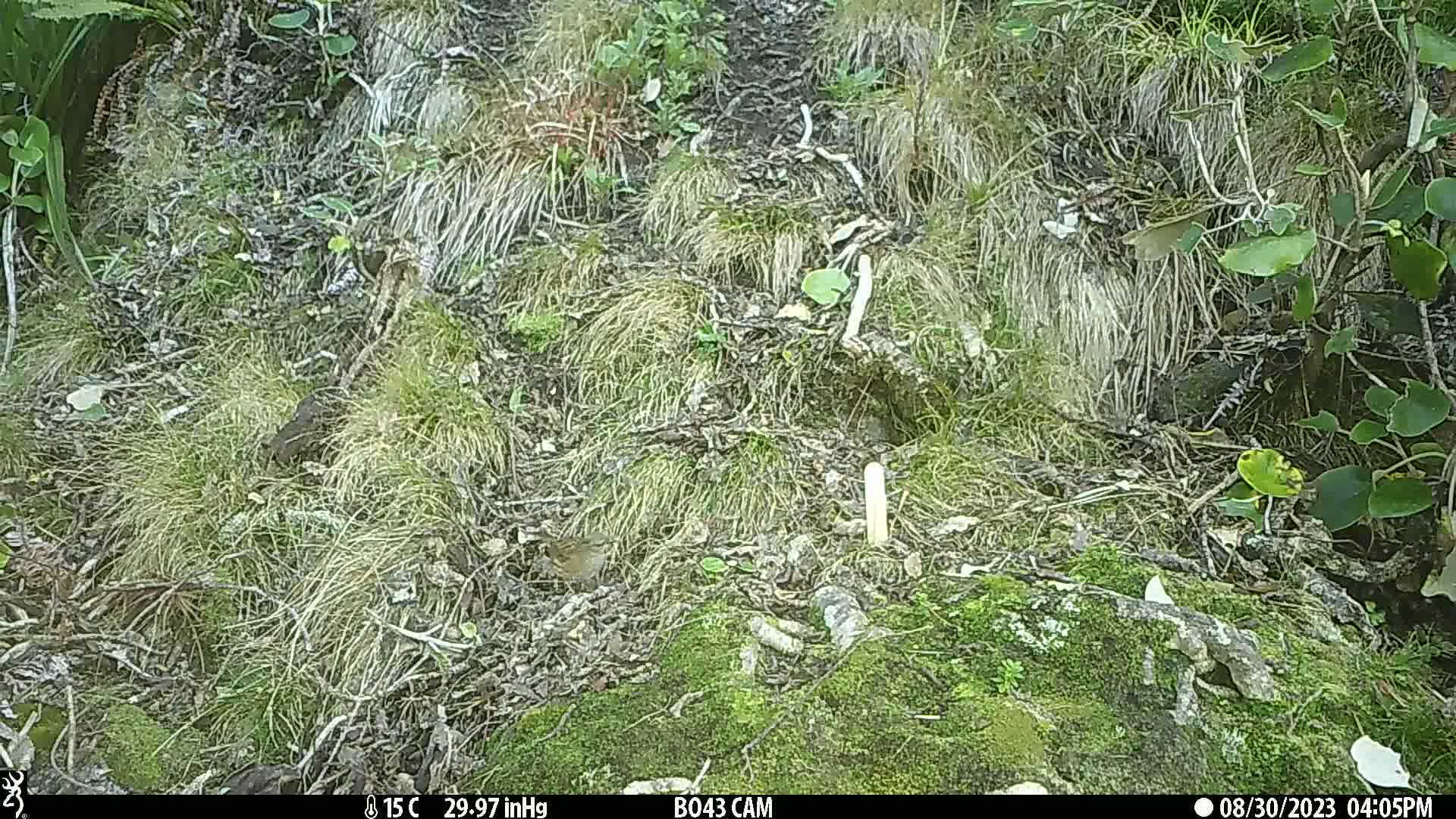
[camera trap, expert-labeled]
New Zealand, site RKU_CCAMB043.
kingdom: Animalia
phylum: Chordata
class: Aves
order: Passeriformes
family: Prunellidae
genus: Prunella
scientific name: Prunella modularis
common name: dunnock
Dunnock (Prunella modularis).